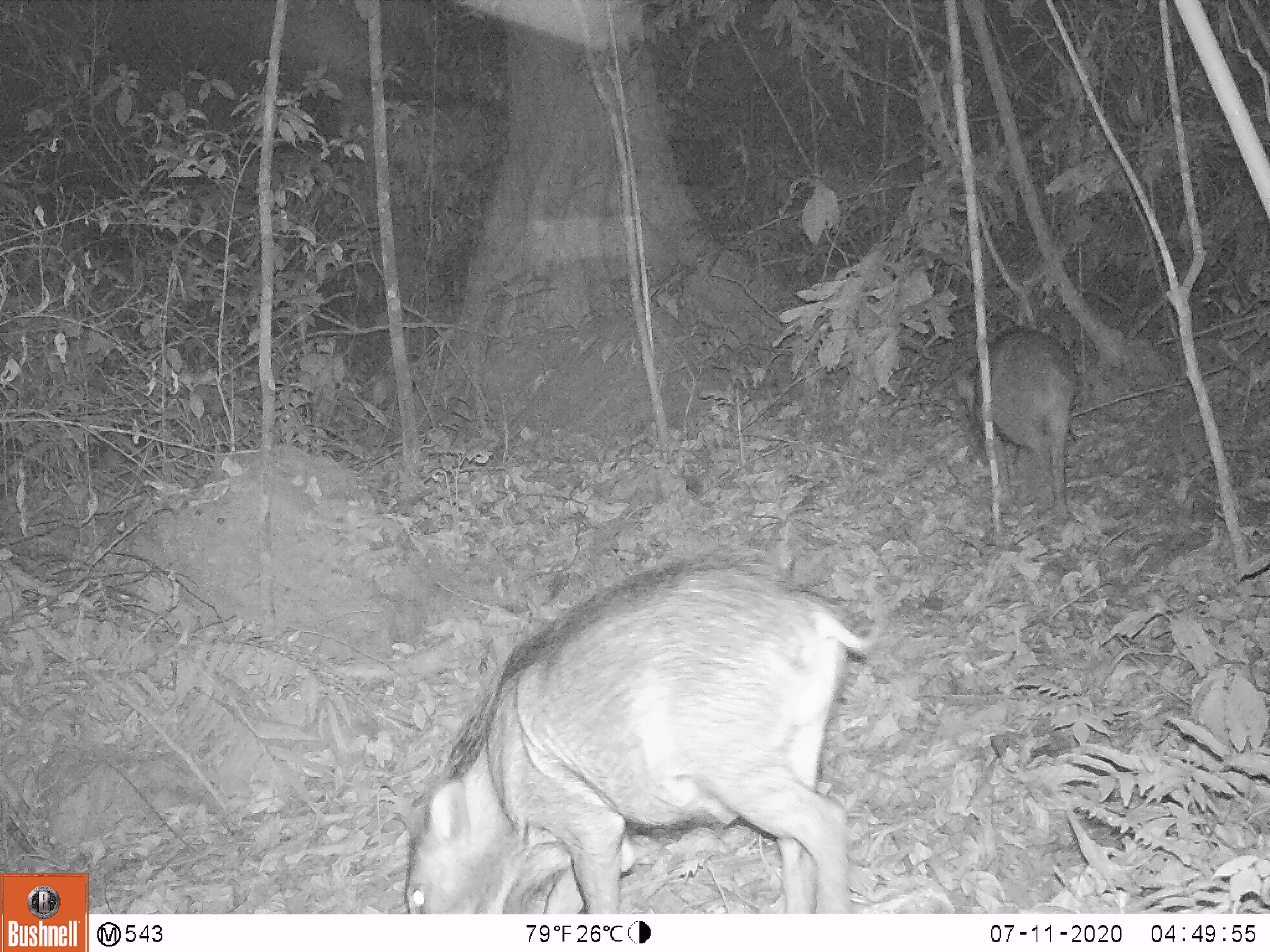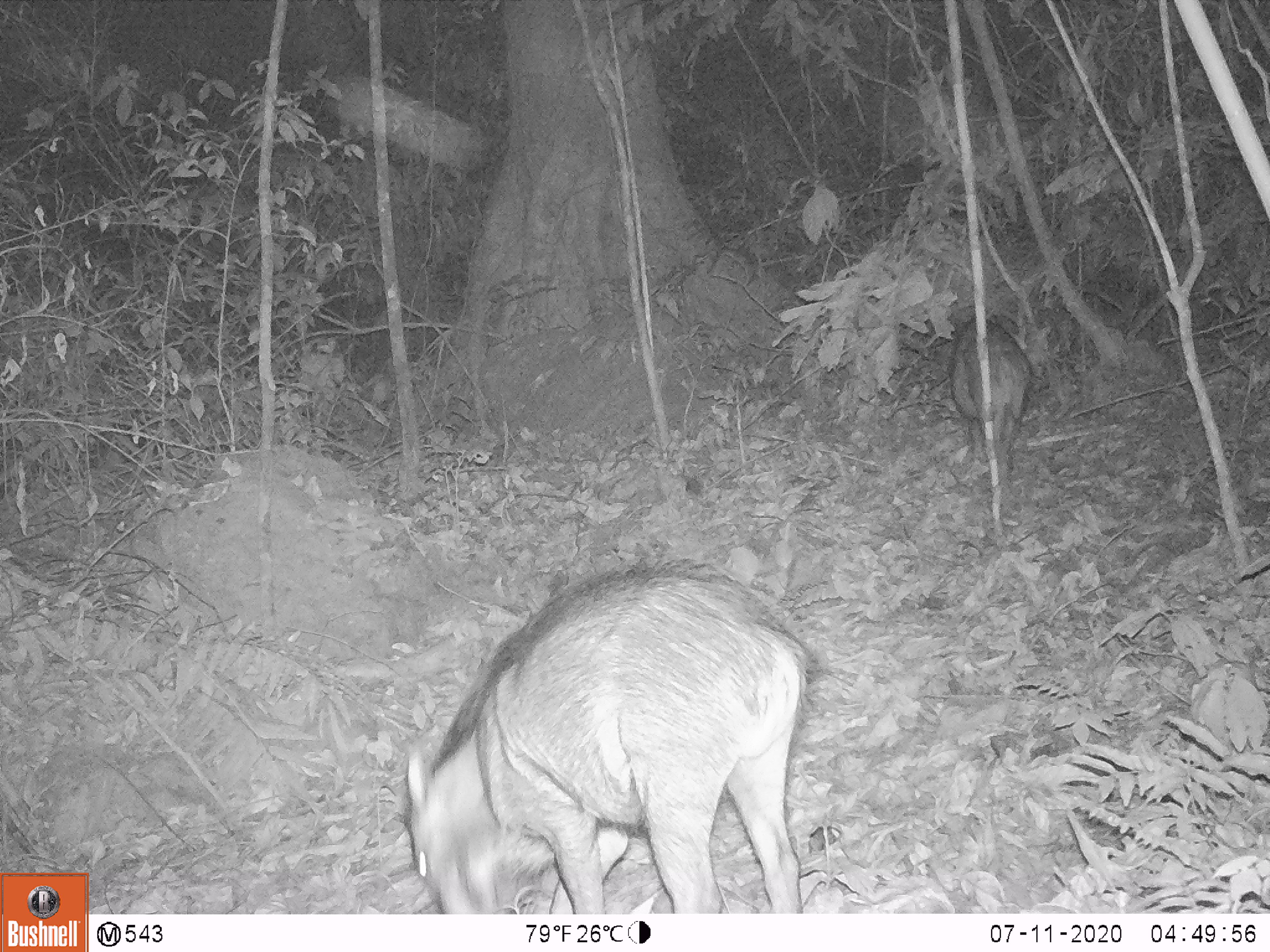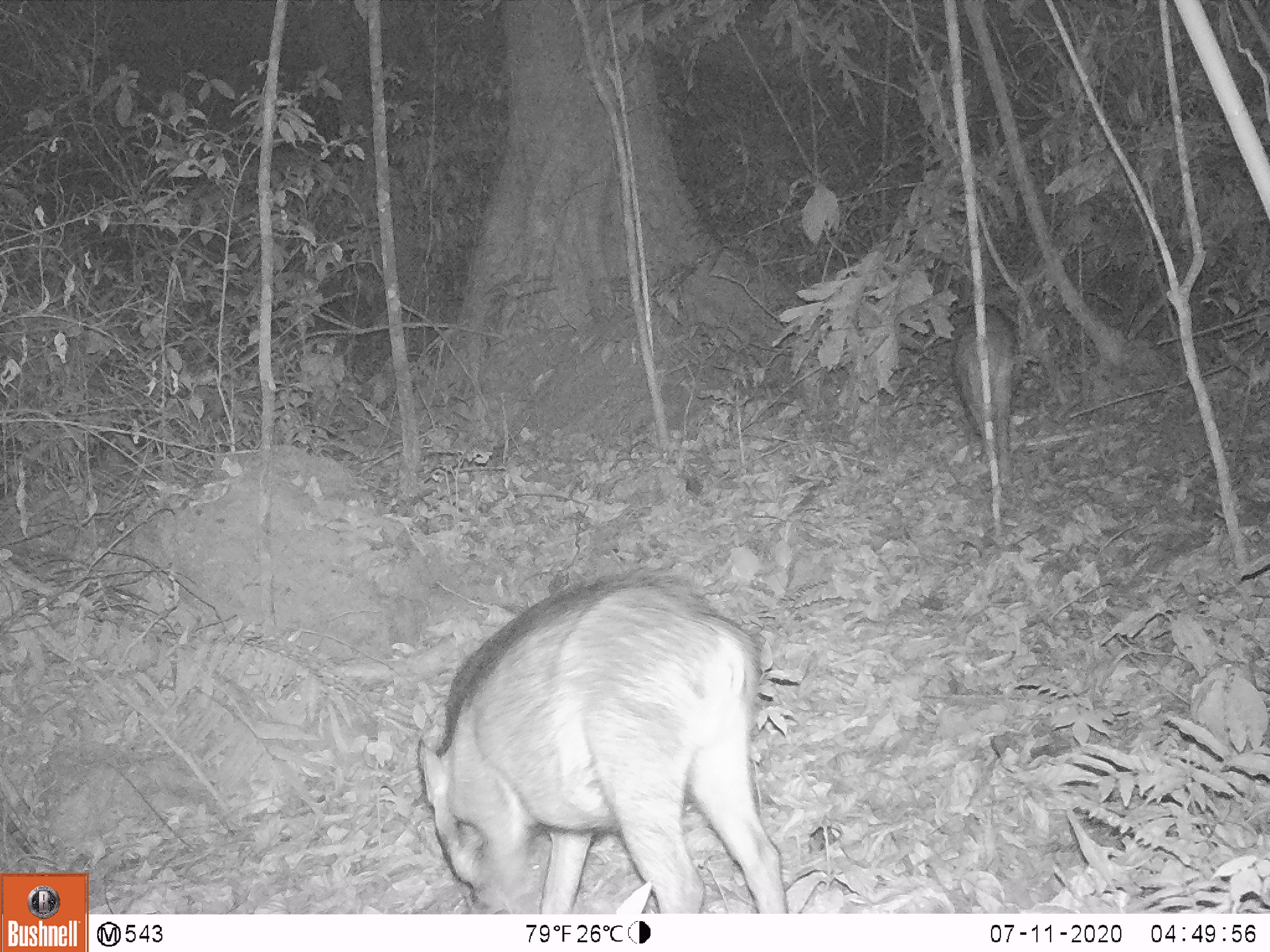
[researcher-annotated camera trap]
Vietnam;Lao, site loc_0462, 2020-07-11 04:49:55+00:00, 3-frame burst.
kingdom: Animalia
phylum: Chordata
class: Mammalia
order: Artiodactyla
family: Suidae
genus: Sus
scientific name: Sus scrofa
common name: eurasian wild pig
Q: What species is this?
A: Eurasian wild pig (Sus scrofa).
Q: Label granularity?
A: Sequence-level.